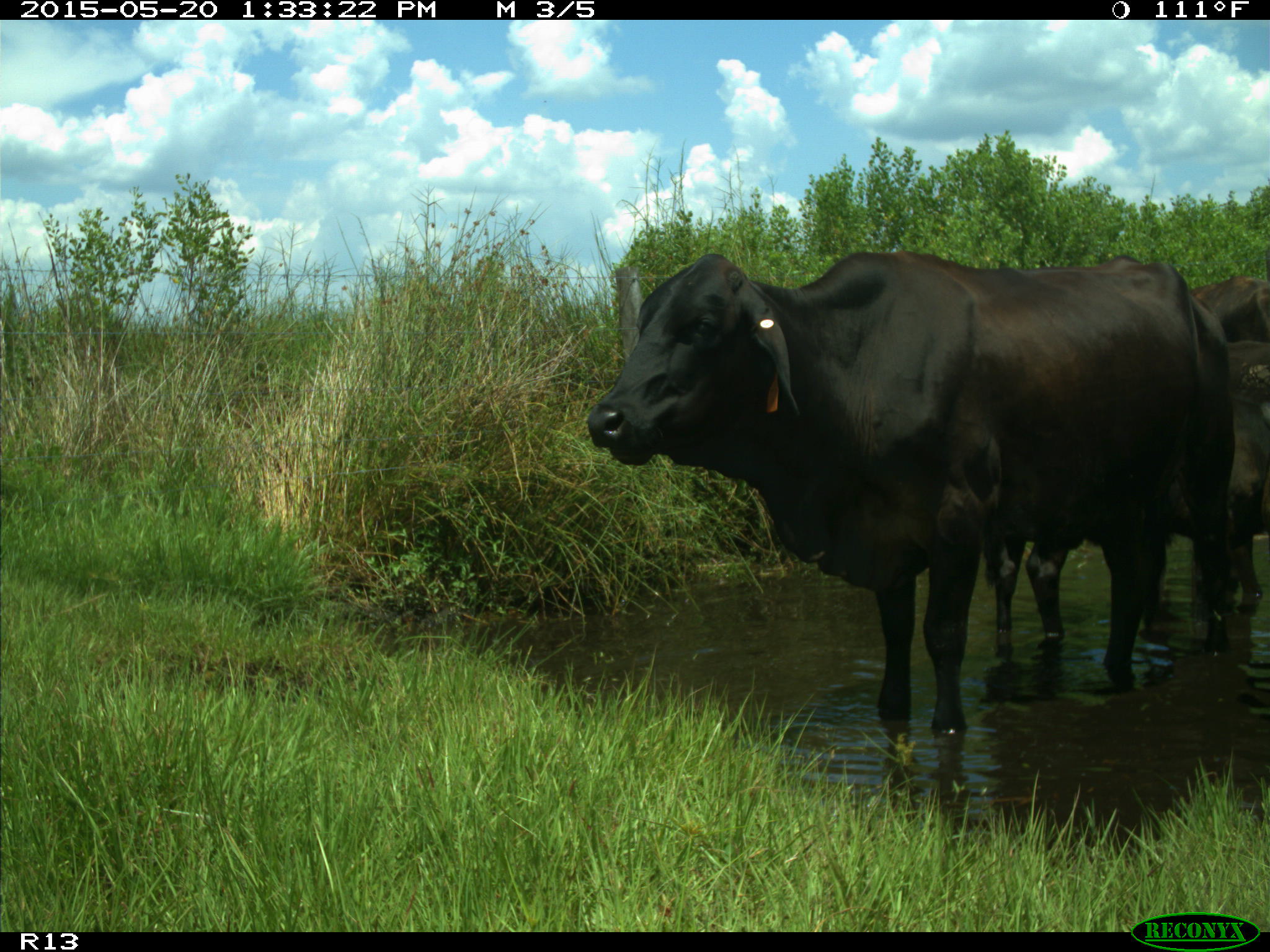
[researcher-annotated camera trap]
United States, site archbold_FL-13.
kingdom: Animalia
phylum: Chordata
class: Mammalia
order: Artiodactyla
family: Bovidae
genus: Bos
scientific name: Bos taurus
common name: domestic cow